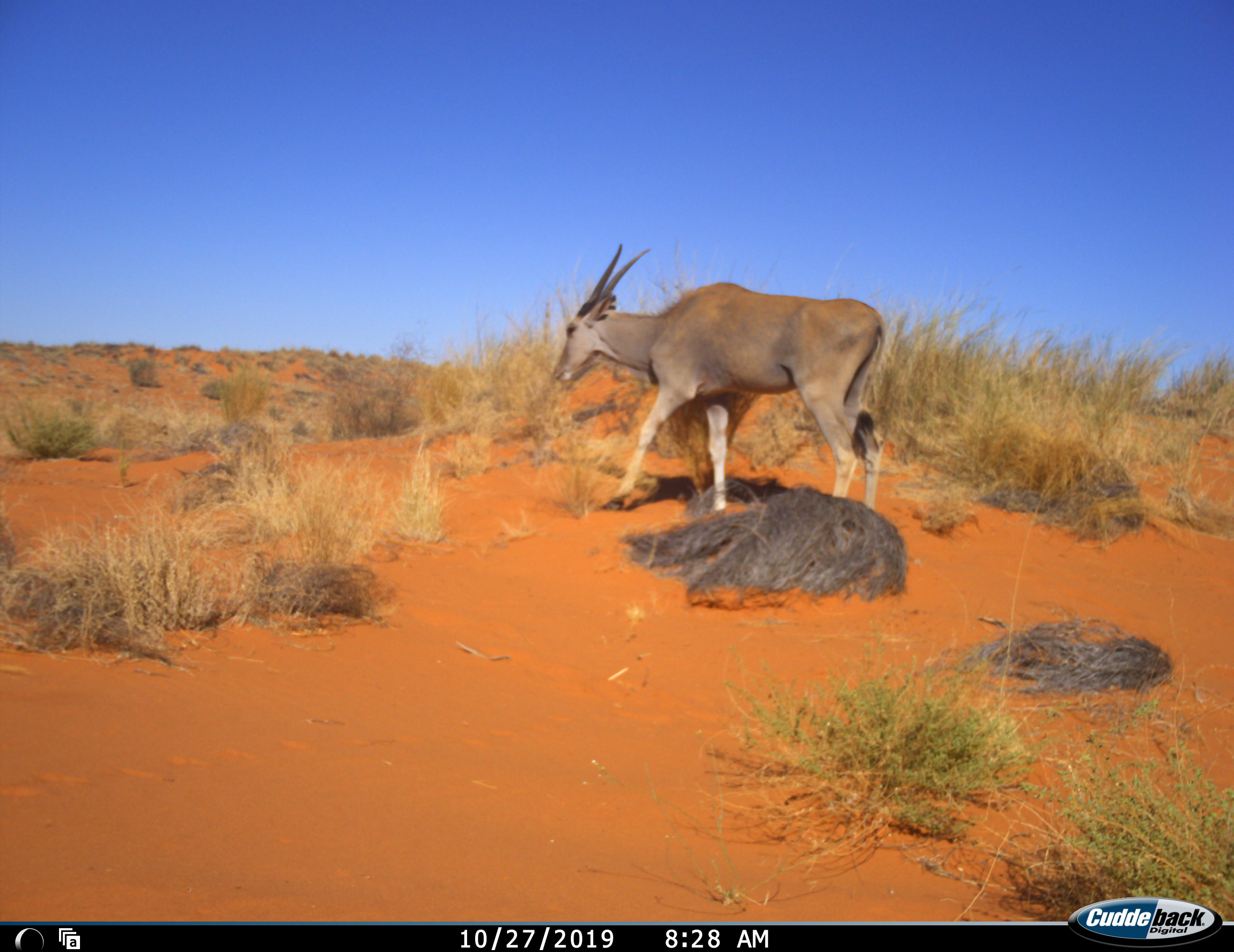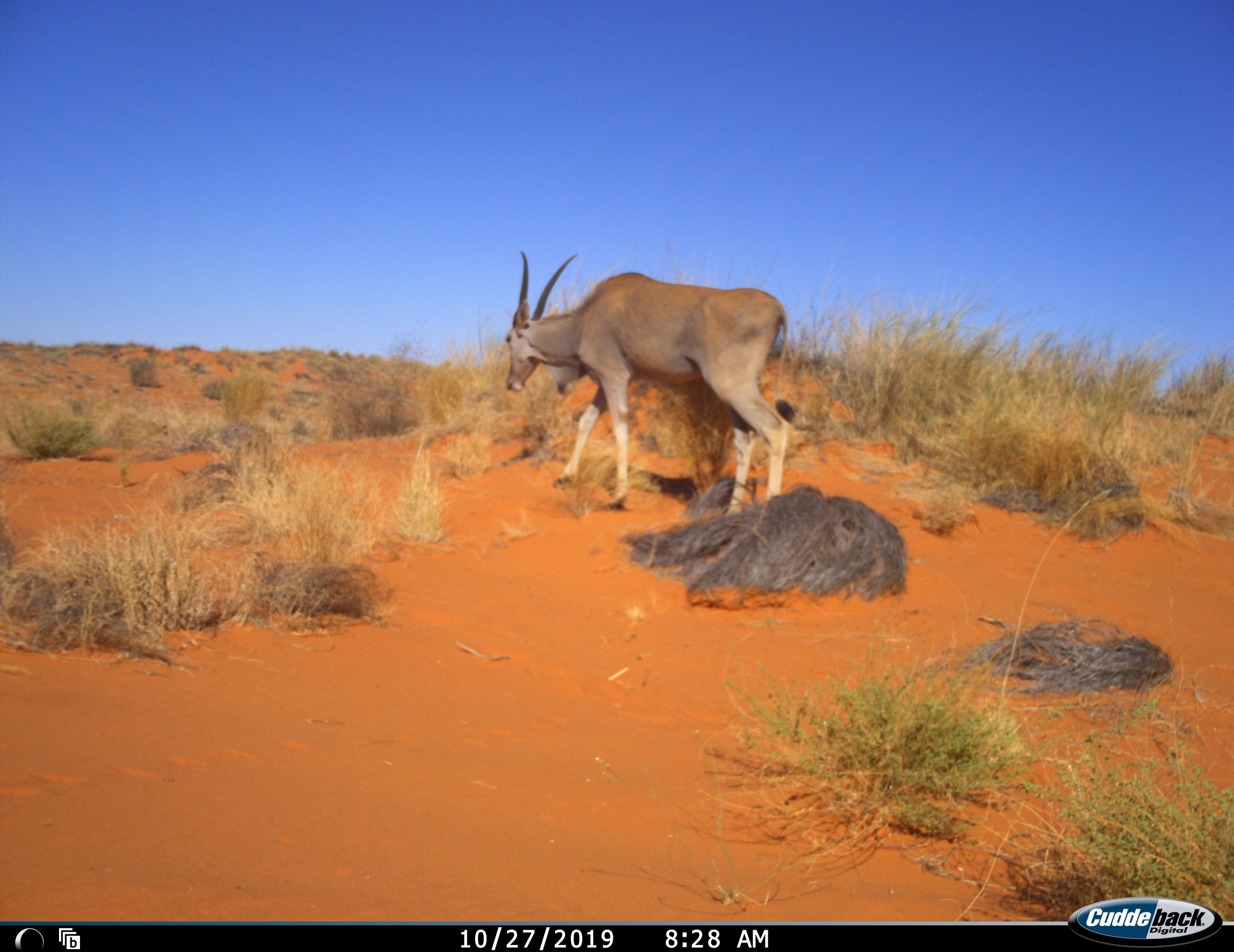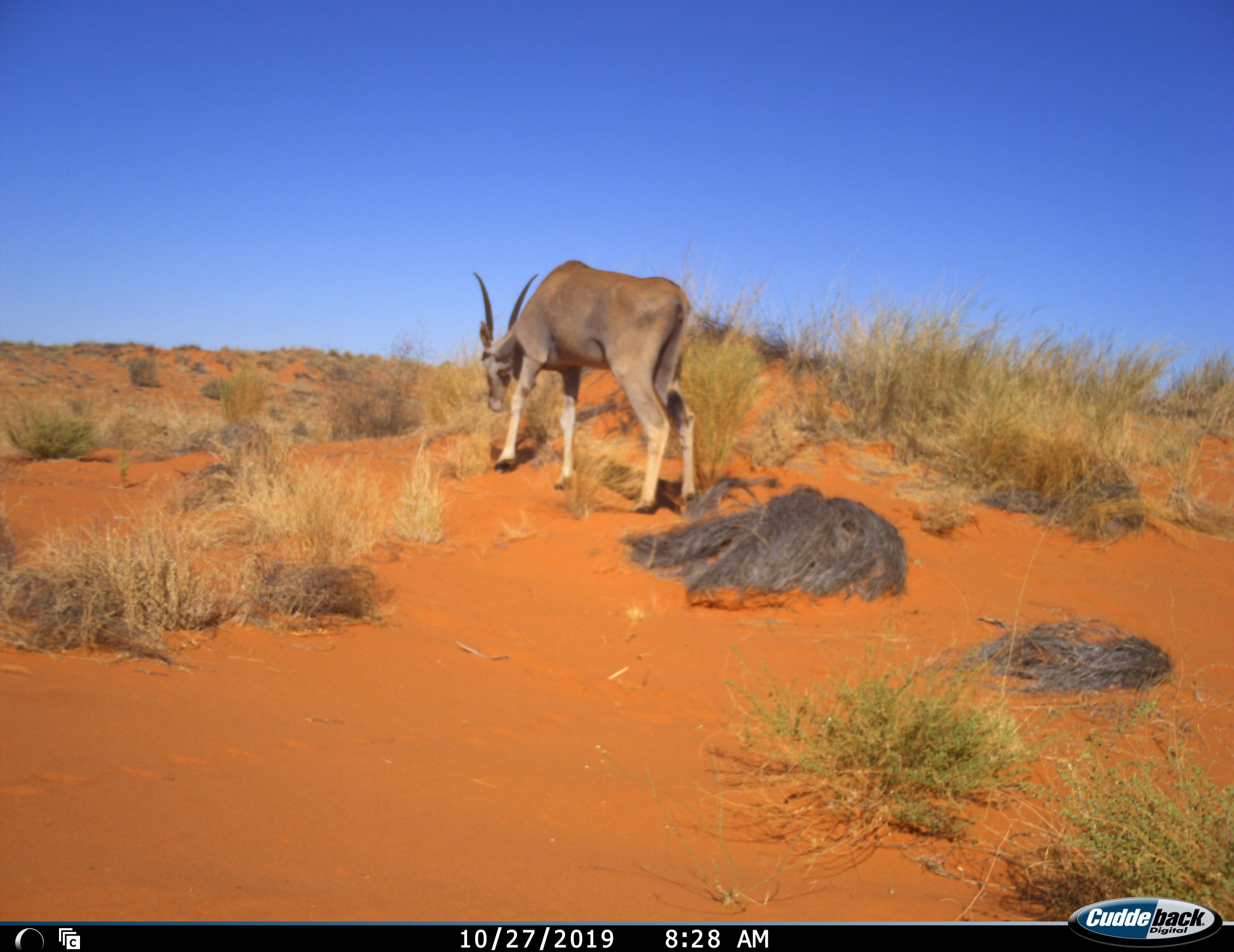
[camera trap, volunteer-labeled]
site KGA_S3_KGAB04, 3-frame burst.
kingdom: Animalia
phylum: Chordata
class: Mammalia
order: Artiodactyla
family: Bovidae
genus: Tragelaphus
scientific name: Tragelaphus oryx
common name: eland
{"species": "eland (Tragelaphus oryx)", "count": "1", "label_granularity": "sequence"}